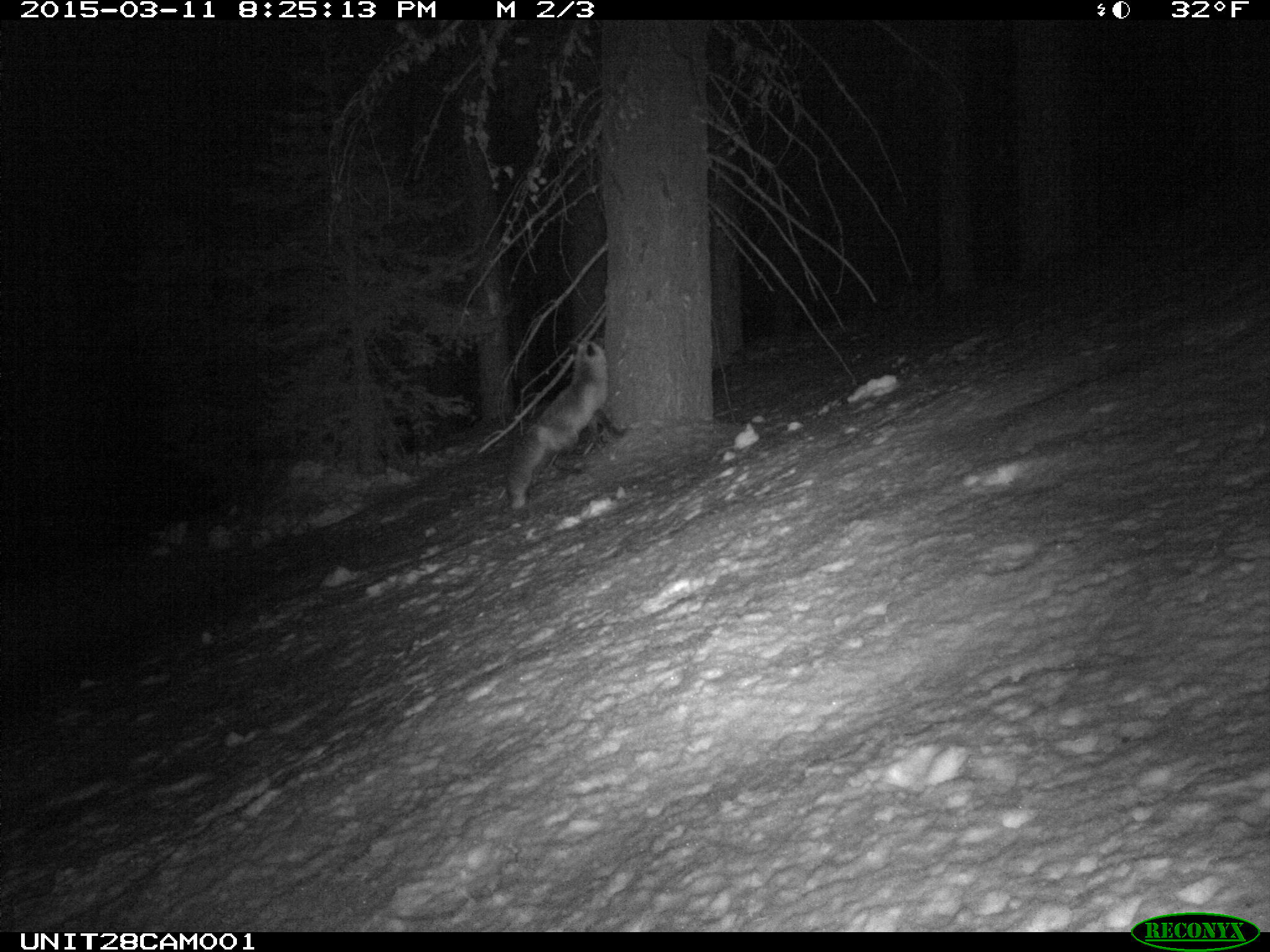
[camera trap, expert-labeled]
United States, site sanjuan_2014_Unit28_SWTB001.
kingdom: Animalia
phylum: Chordata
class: Mammalia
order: Carnivora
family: Canidae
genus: Vulpes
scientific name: Vulpes vulpes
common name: red fox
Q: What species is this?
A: Vulpes vulpes (red fox).